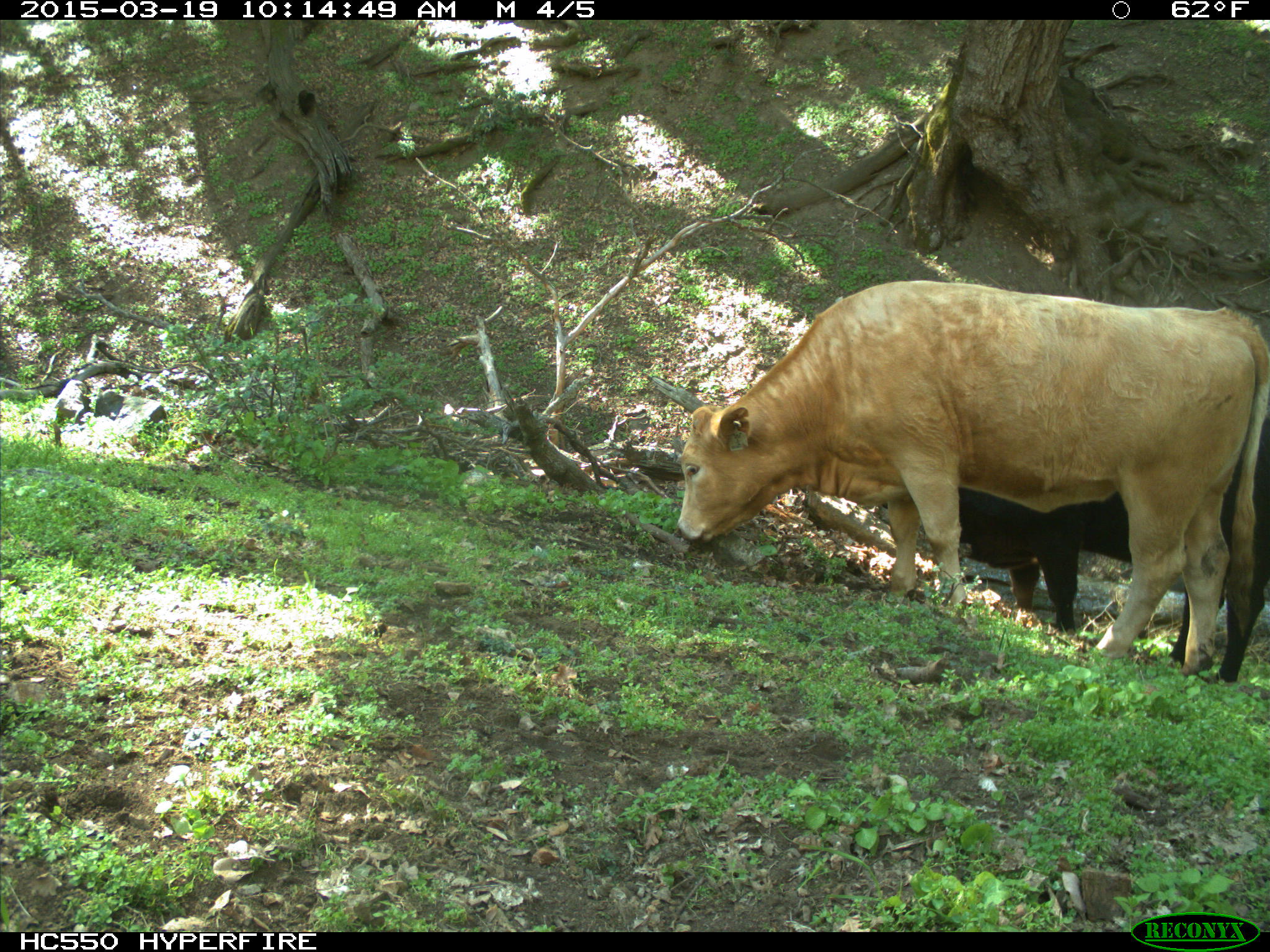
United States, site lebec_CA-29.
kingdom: Animalia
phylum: Chordata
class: Mammalia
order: Artiodactyla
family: Bovidae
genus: Bos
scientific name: Bos taurus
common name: domestic cow